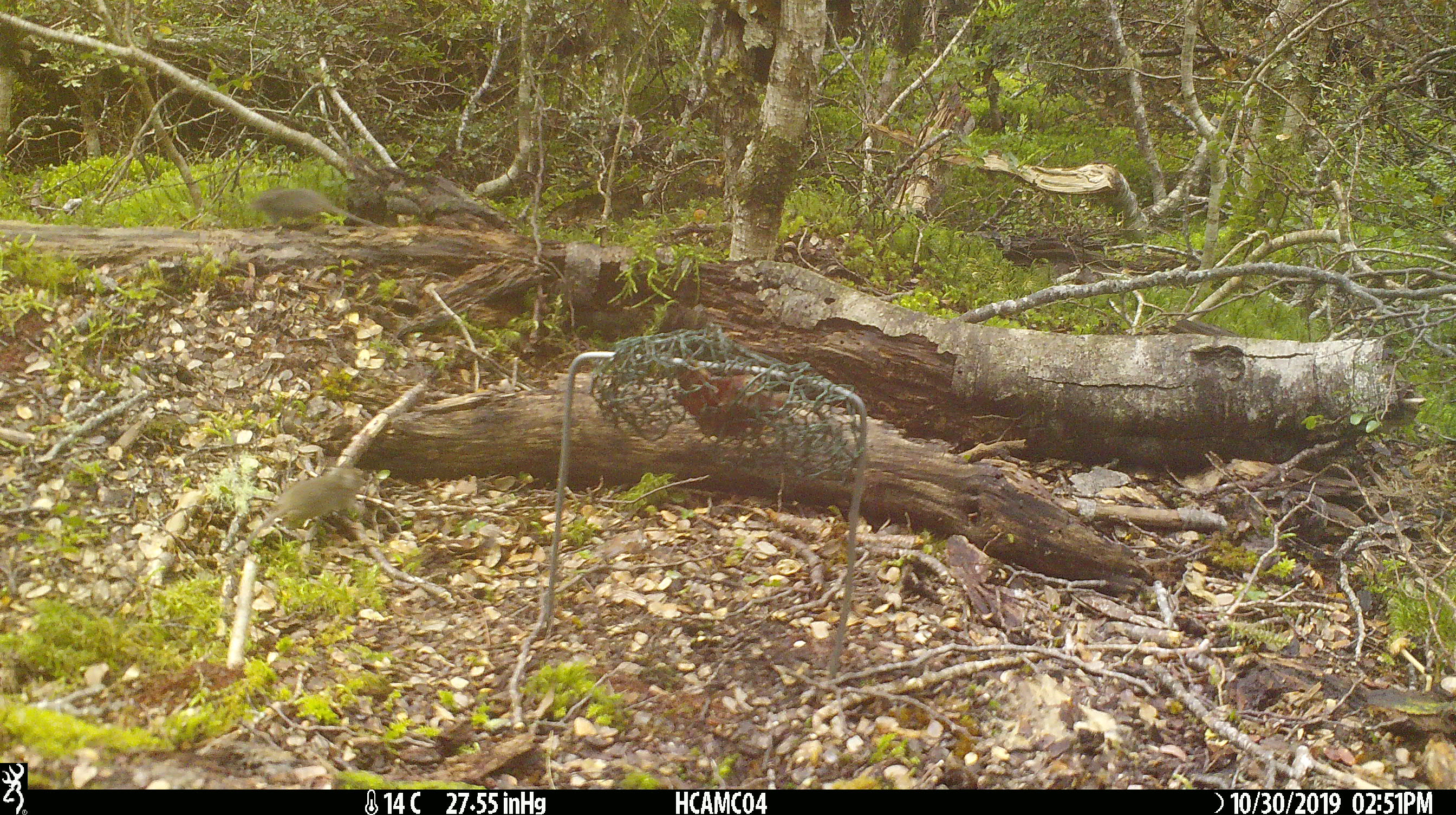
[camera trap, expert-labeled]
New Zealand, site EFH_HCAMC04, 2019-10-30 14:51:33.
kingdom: Animalia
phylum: Chordata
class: Mammalia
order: Rodentia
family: Muridae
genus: Mus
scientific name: Mus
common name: mouse